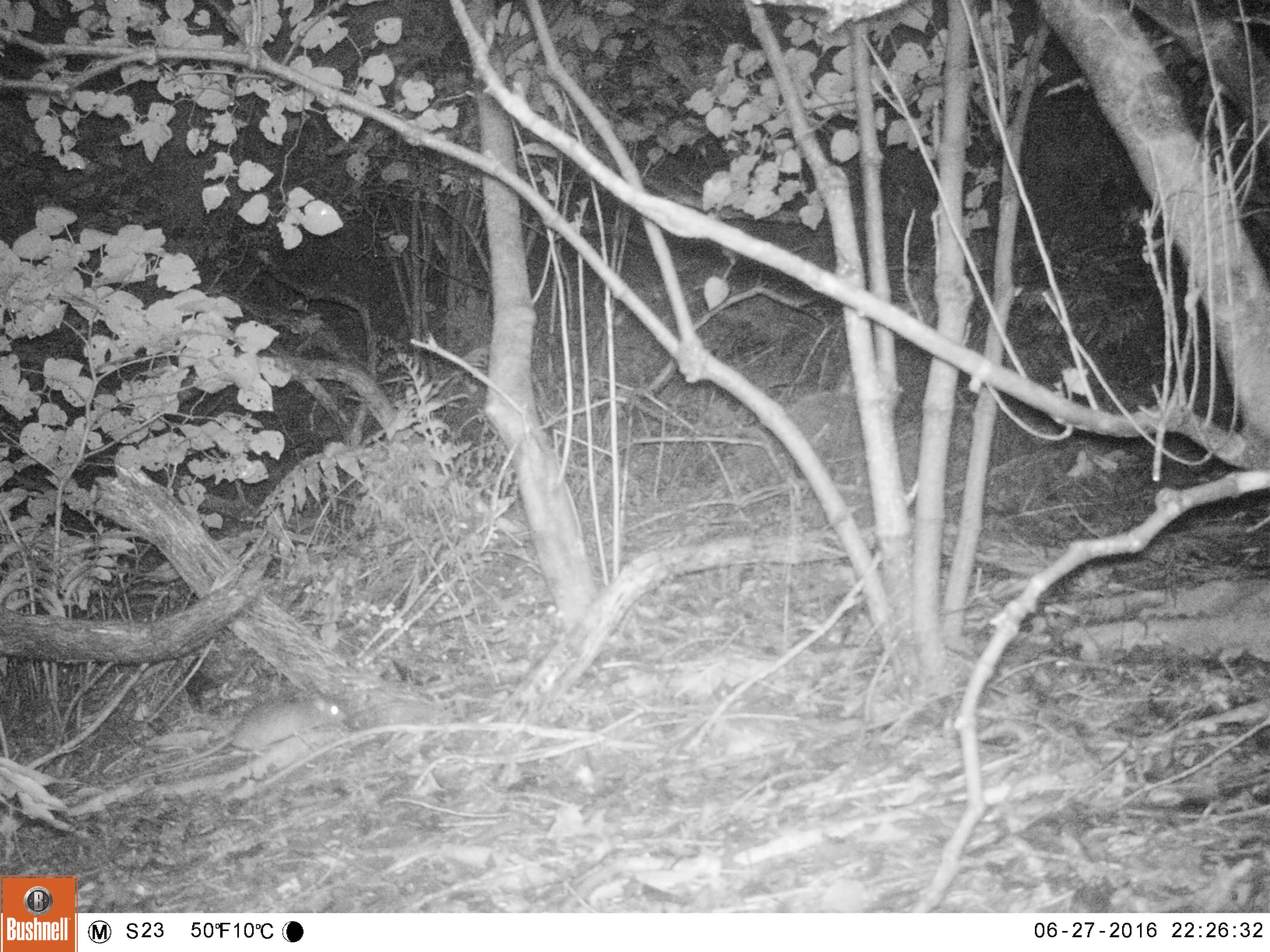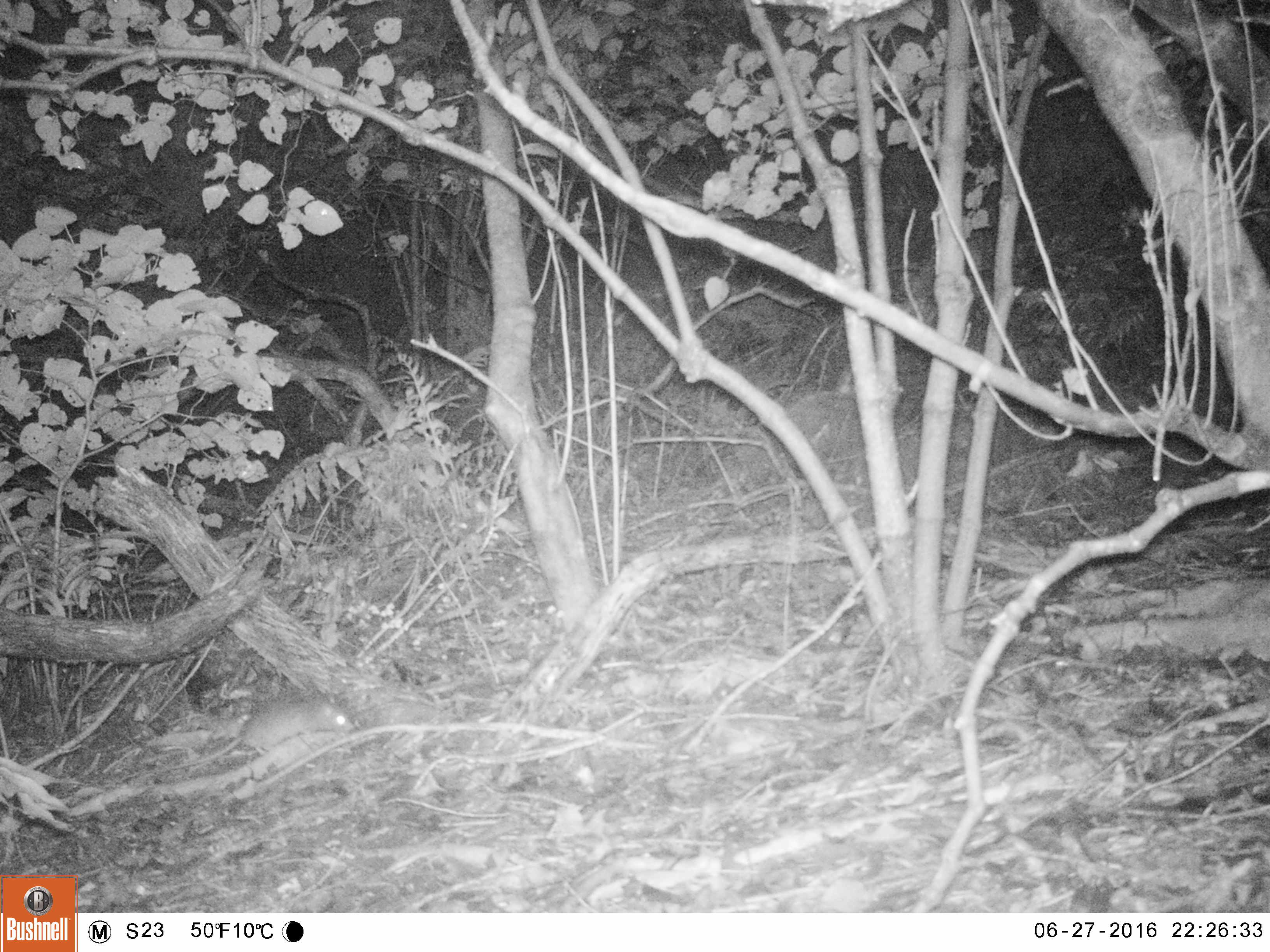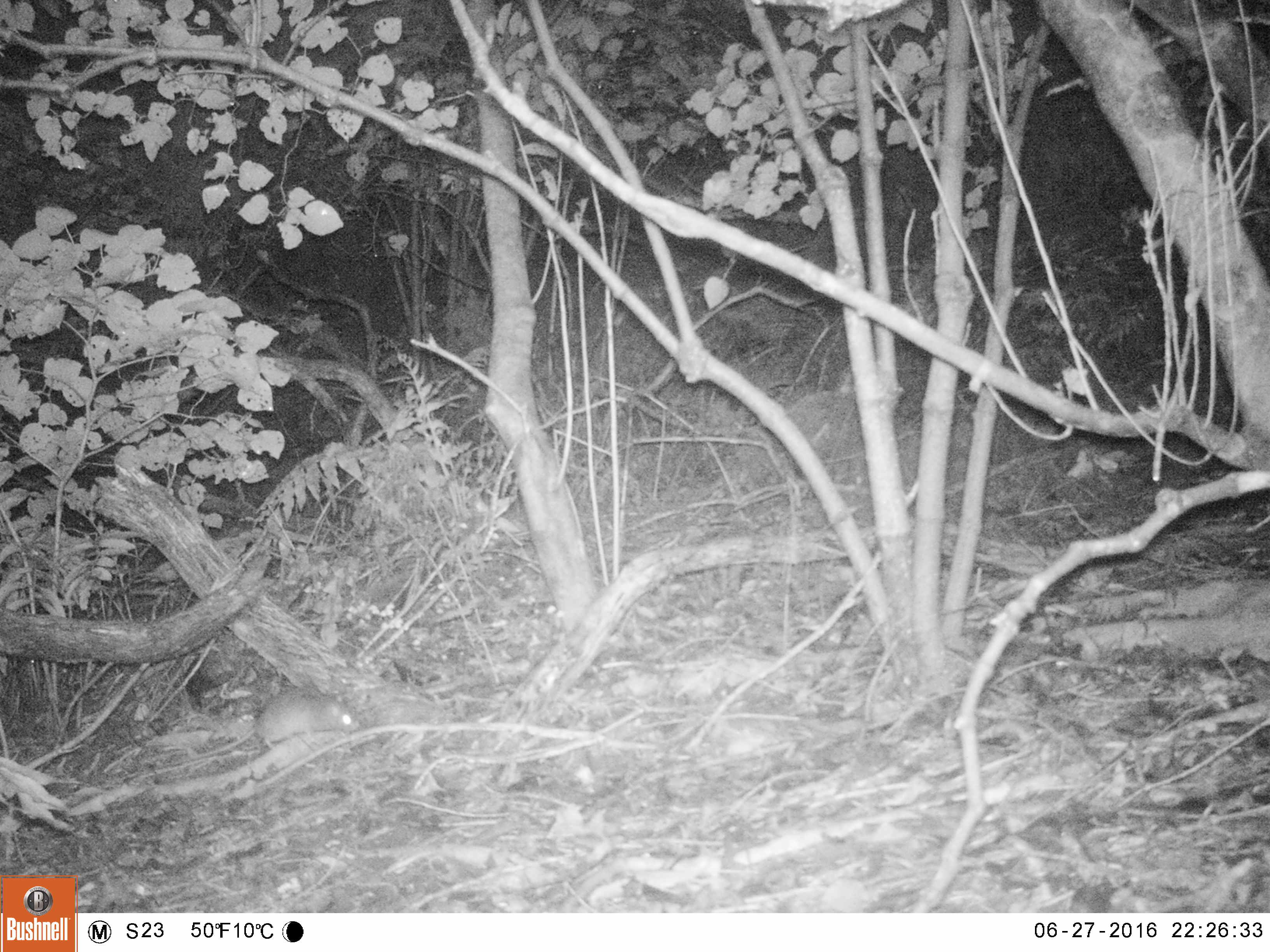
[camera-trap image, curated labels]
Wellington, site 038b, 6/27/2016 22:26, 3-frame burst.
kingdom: Animalia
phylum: Chordata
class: Mammalia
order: Rodentia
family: Muridae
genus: Rattus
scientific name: Rattus rattus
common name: ship rat